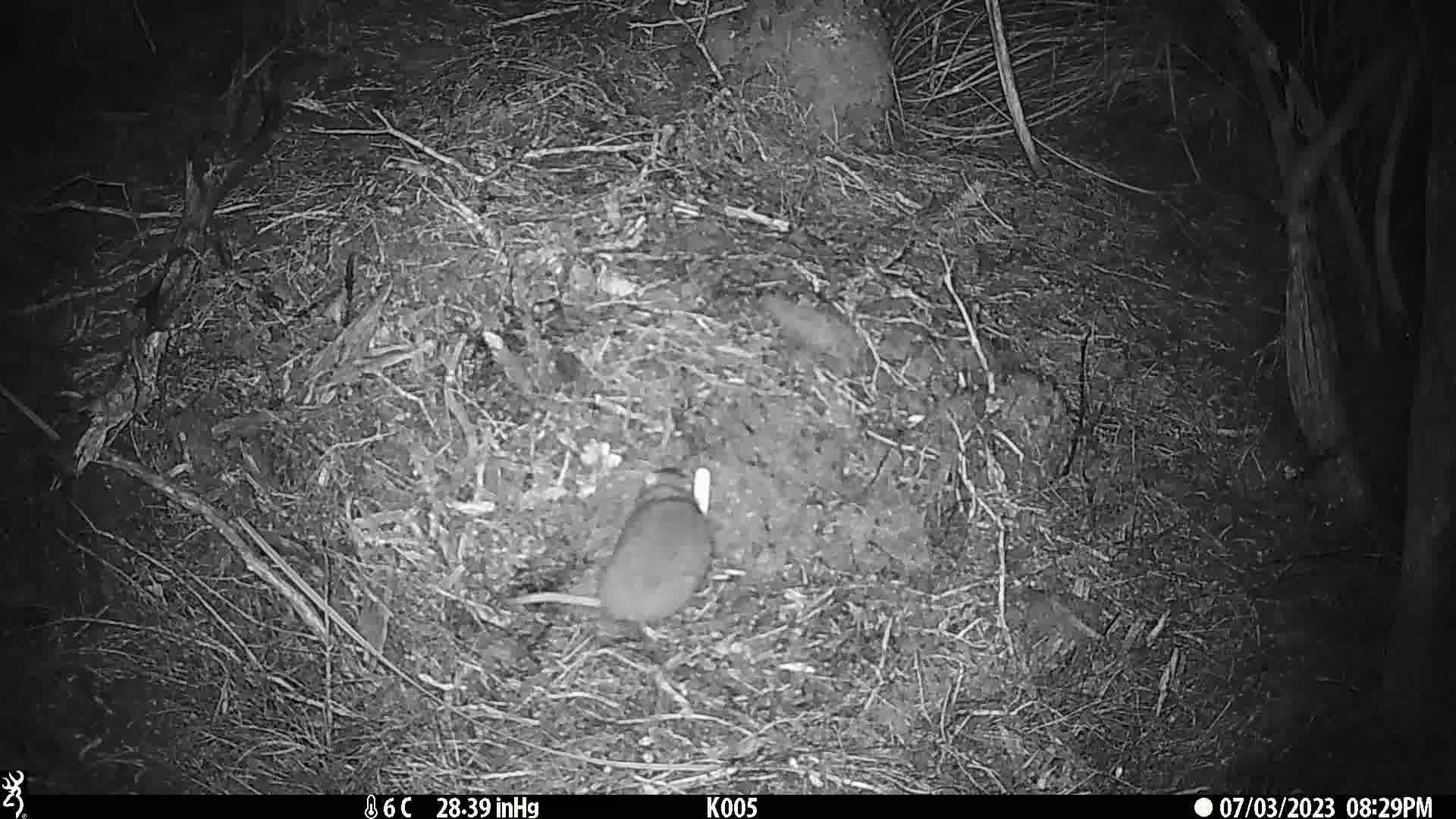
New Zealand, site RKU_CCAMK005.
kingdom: Animalia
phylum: Chordata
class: Mammalia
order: Rodentia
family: Muridae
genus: Rattus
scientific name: Rattus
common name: rat